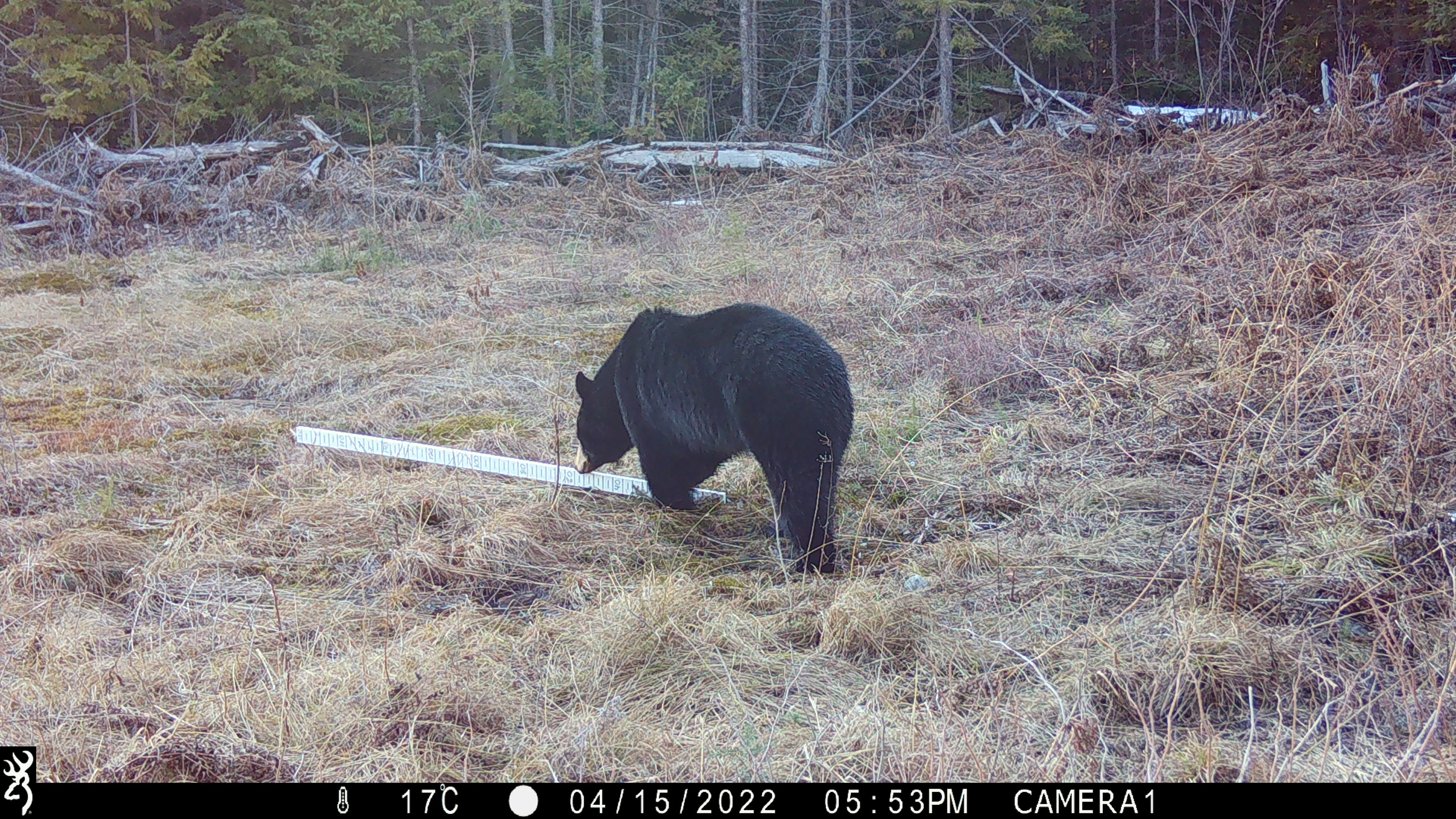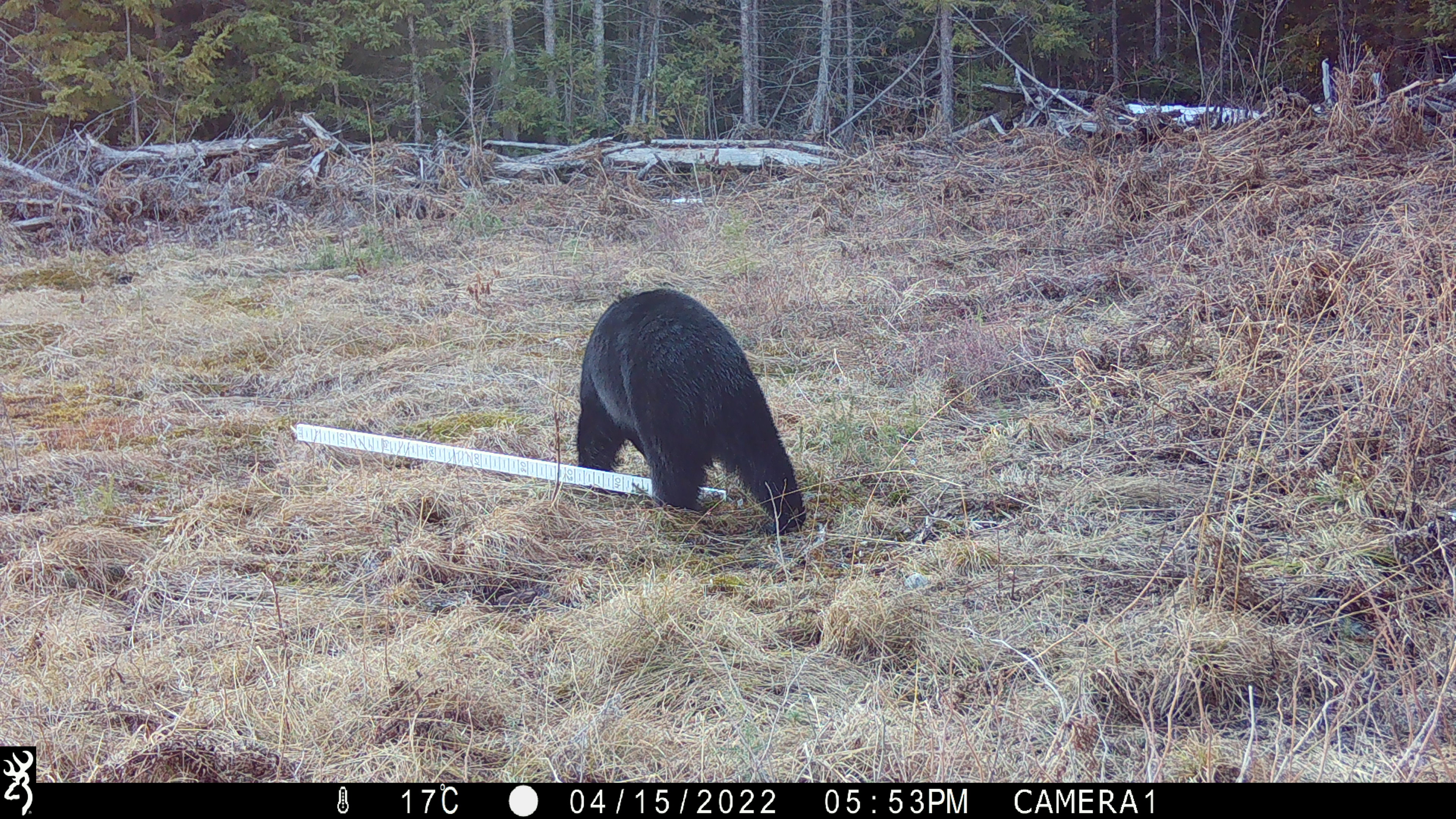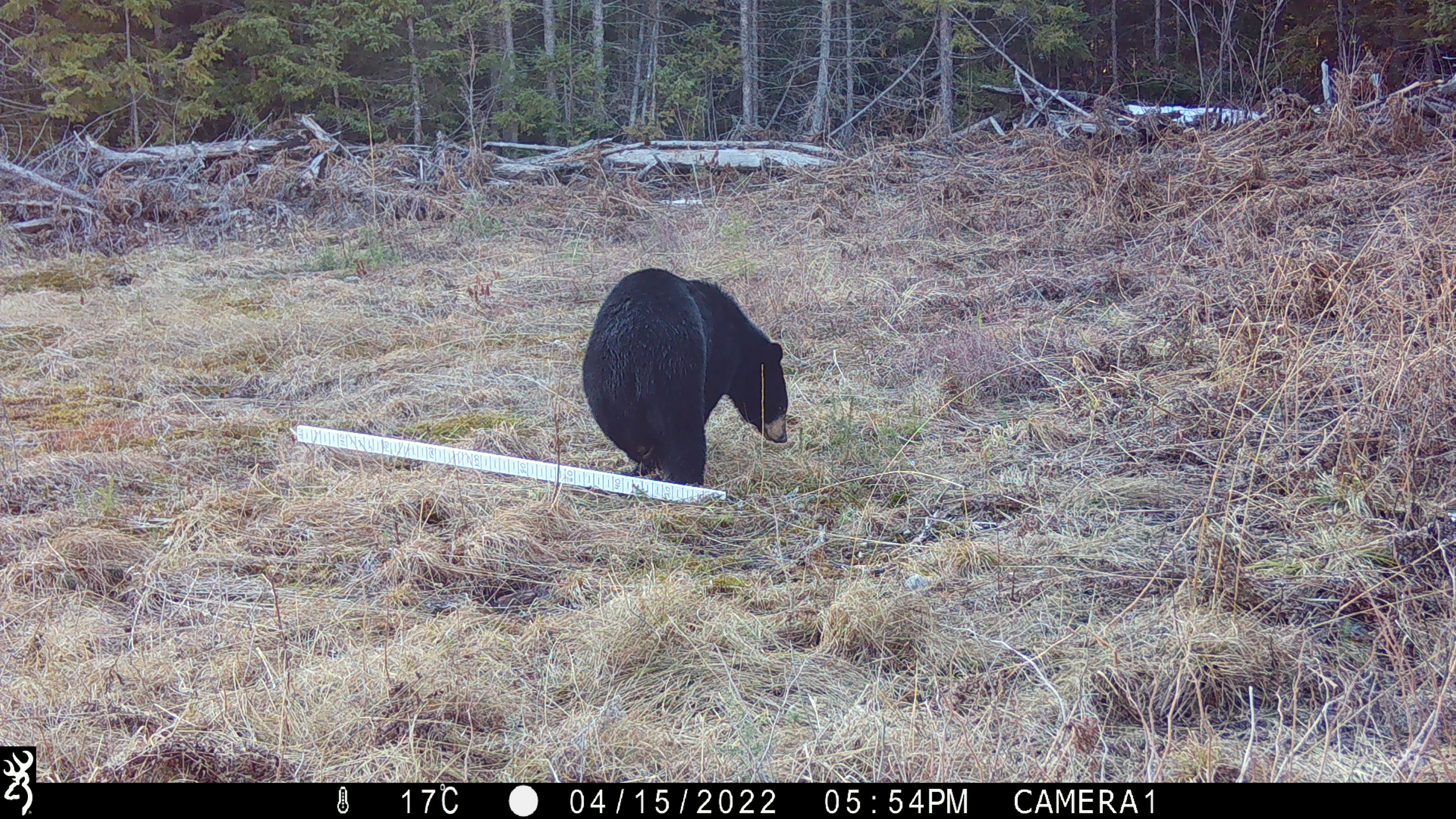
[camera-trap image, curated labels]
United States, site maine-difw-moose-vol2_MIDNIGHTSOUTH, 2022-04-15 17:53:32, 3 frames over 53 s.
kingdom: Animalia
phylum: Chordata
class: Mammalia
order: Carnivora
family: Ursidae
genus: Ursus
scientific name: Ursus americanus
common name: black bear